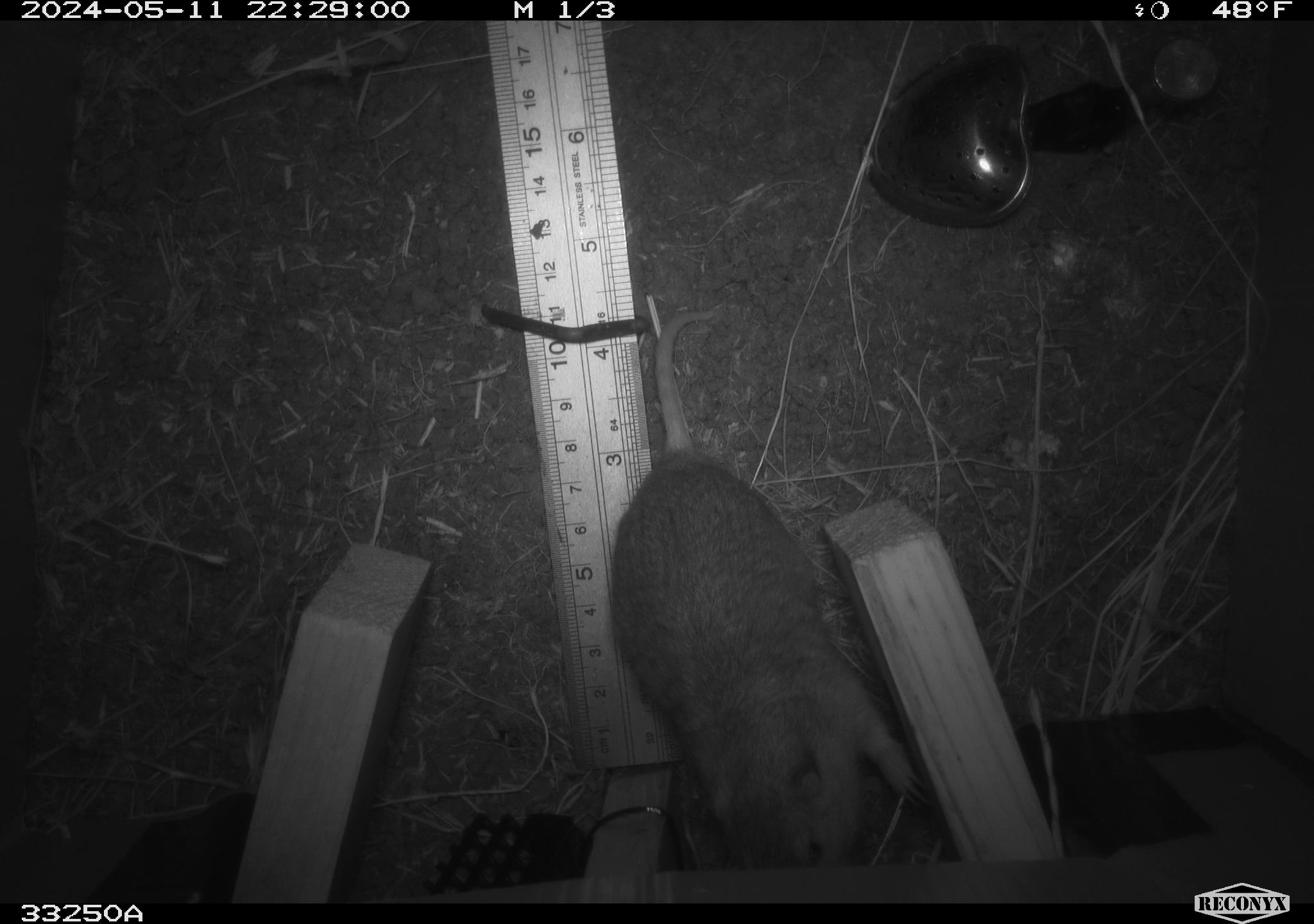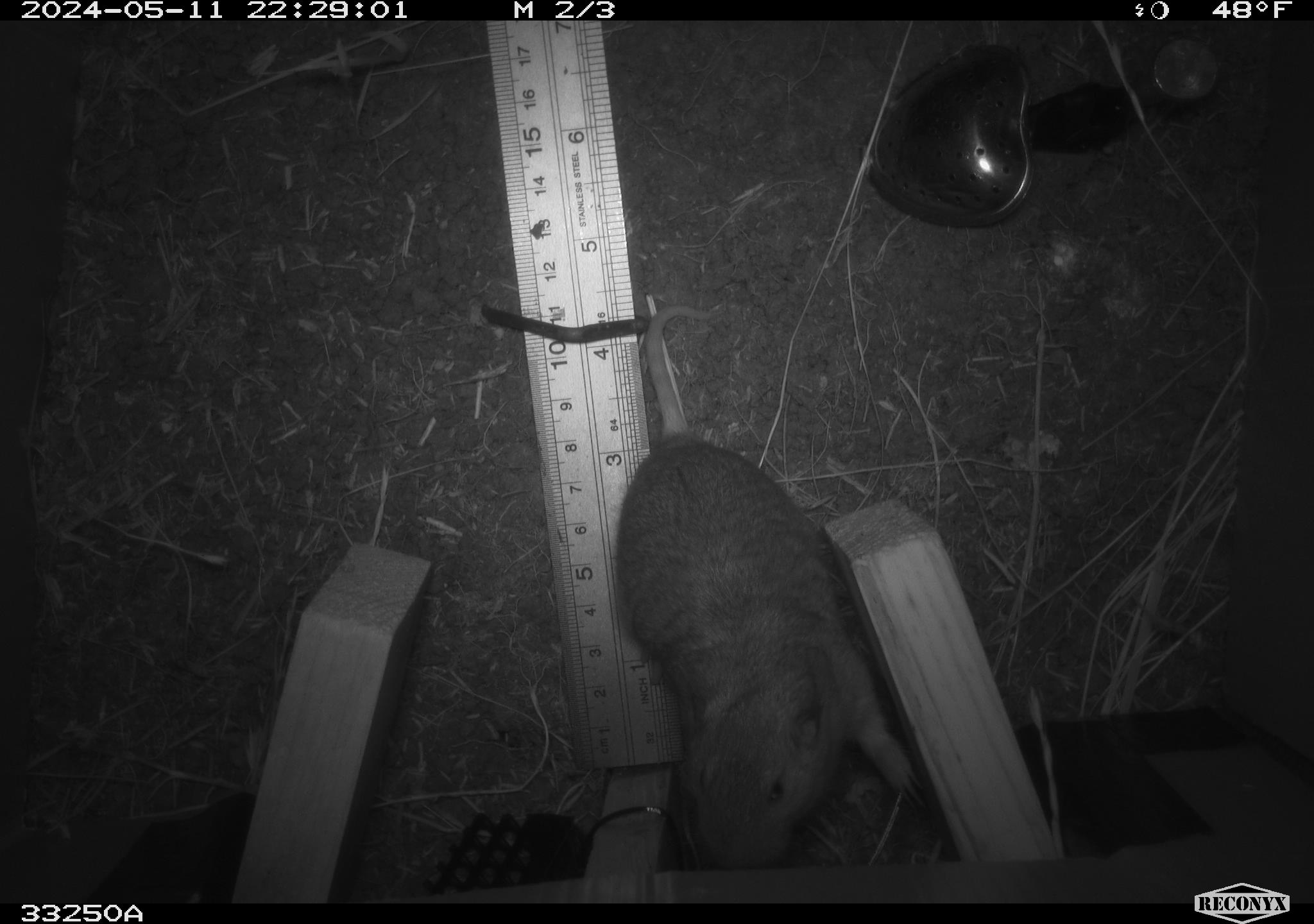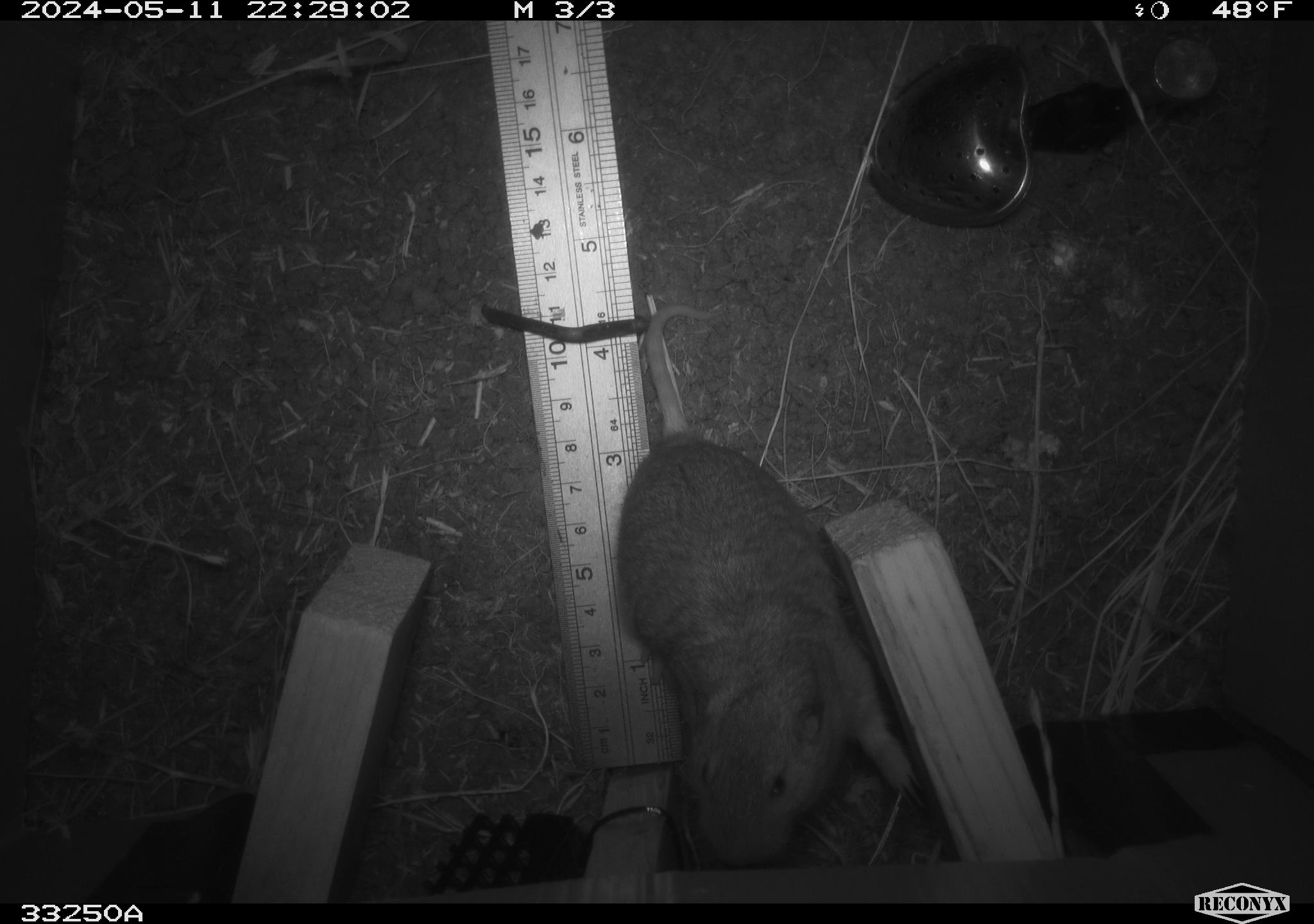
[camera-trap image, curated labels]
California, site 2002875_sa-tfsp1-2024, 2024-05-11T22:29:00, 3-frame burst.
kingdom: Animalia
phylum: Chordata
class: Mammalia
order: Rodentia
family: Geomyidae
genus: Thomomys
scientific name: Thomomys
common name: smooth-toothed pocket gophers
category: thomomys species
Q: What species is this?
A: Thomomys species (smooth-toothed pocket gophers) (Thomomys).